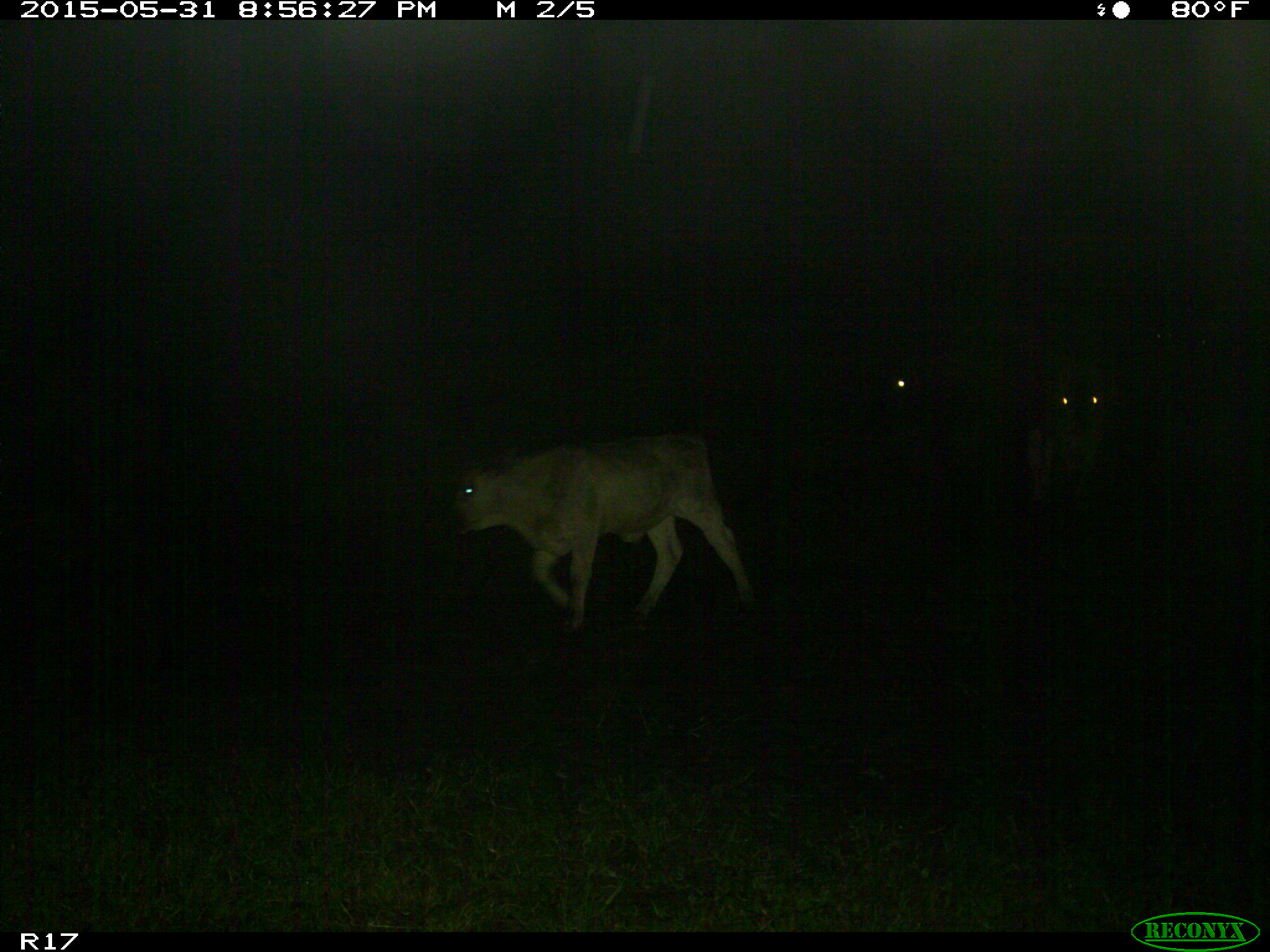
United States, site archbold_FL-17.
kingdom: Animalia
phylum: Chordata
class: Mammalia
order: Artiodactyla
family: Bovidae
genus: Bos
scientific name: Bos taurus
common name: domestic cow